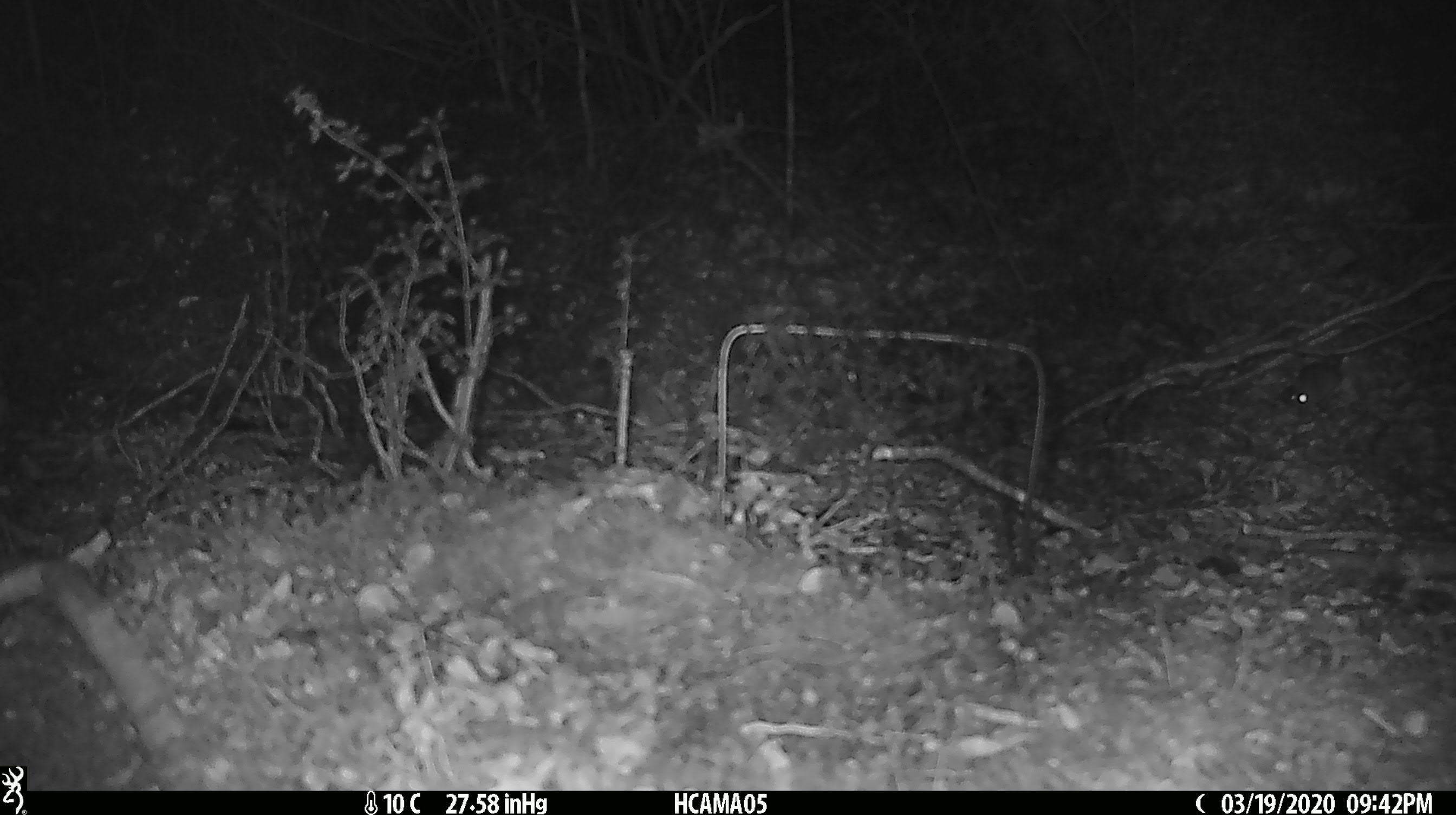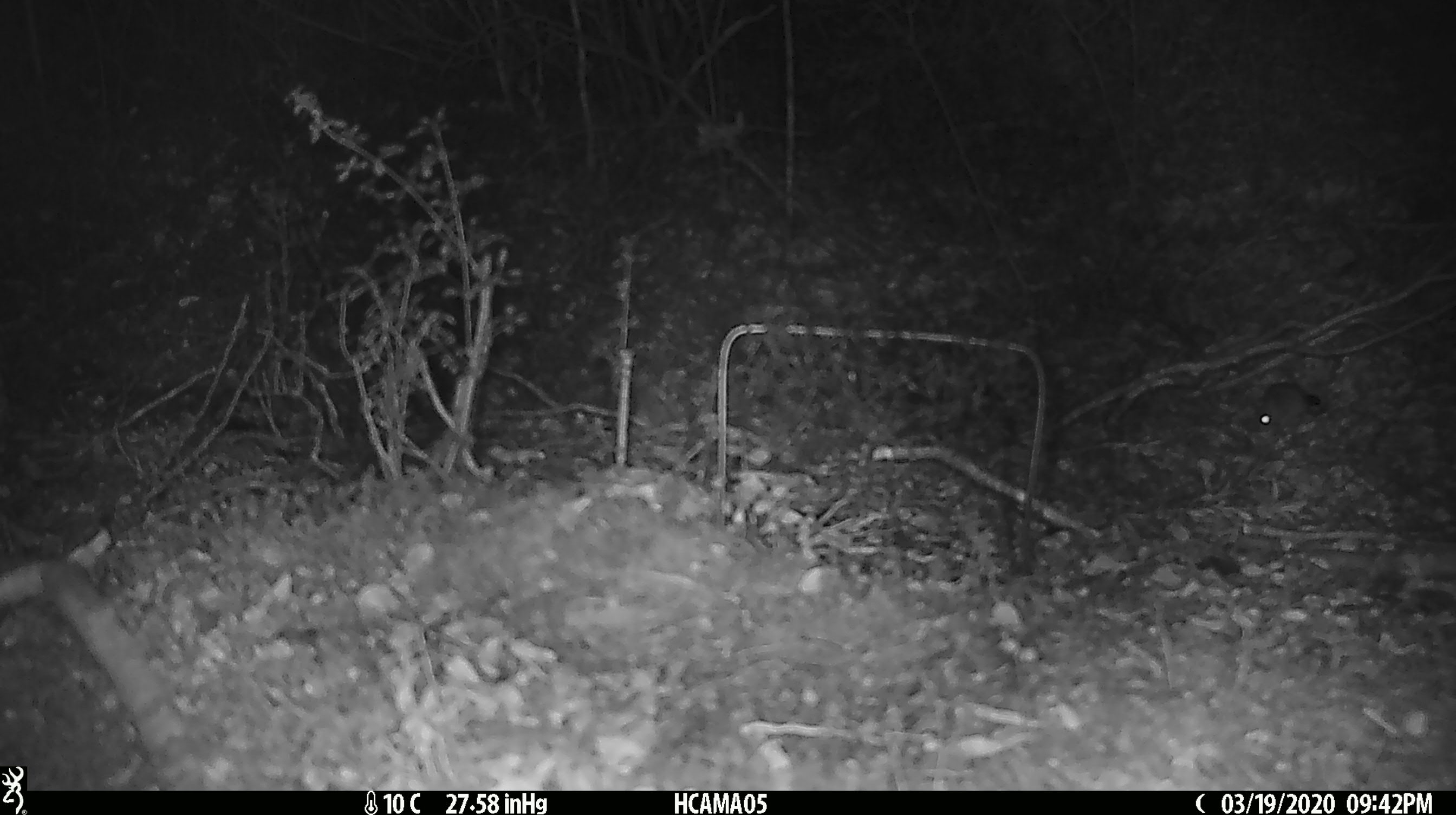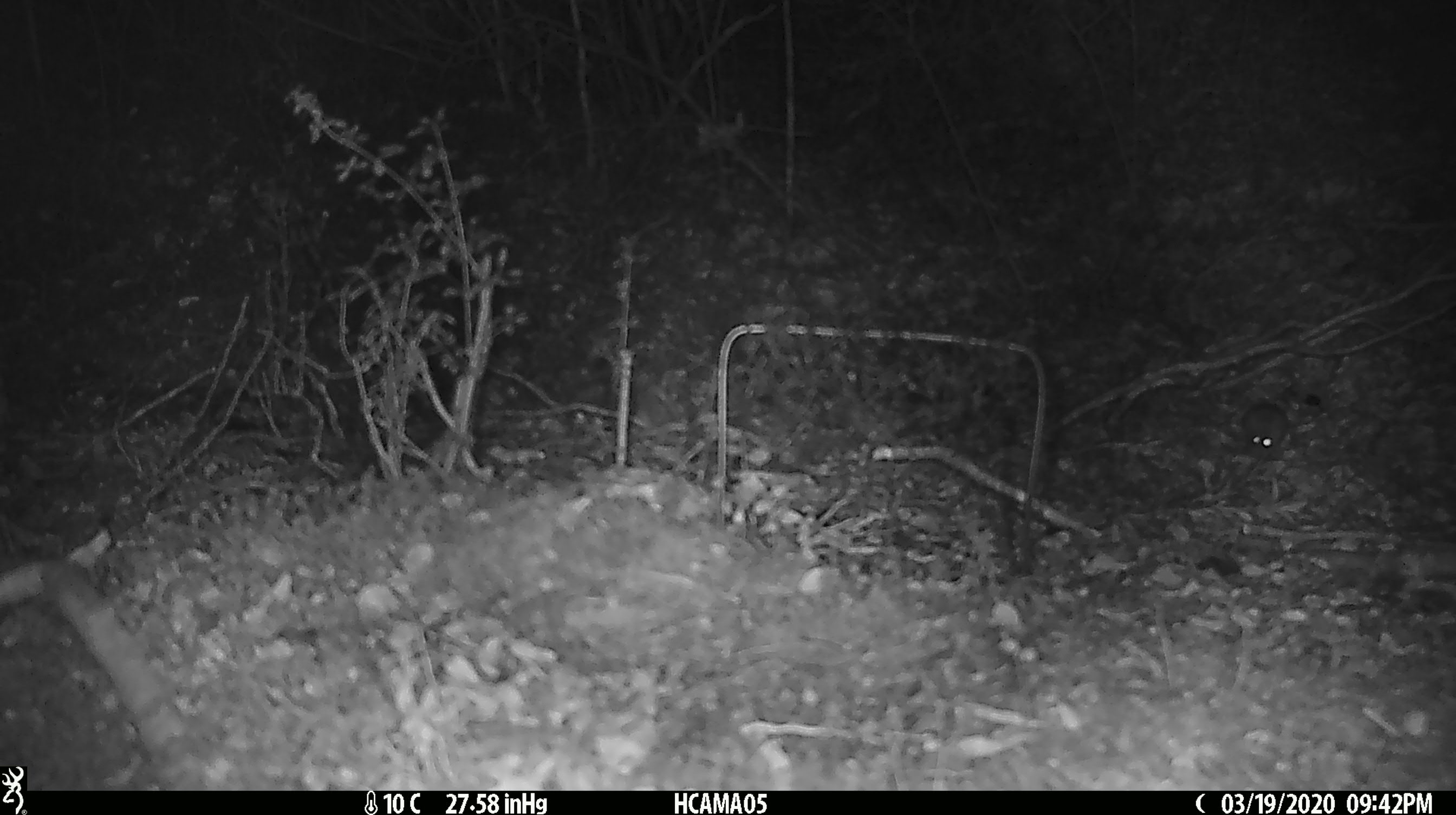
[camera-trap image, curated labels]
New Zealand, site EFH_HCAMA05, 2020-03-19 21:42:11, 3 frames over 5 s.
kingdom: Animalia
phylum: Chordata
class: Mammalia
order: Rodentia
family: Muridae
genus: Mus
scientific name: Mus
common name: mouse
Mouse (Mus).